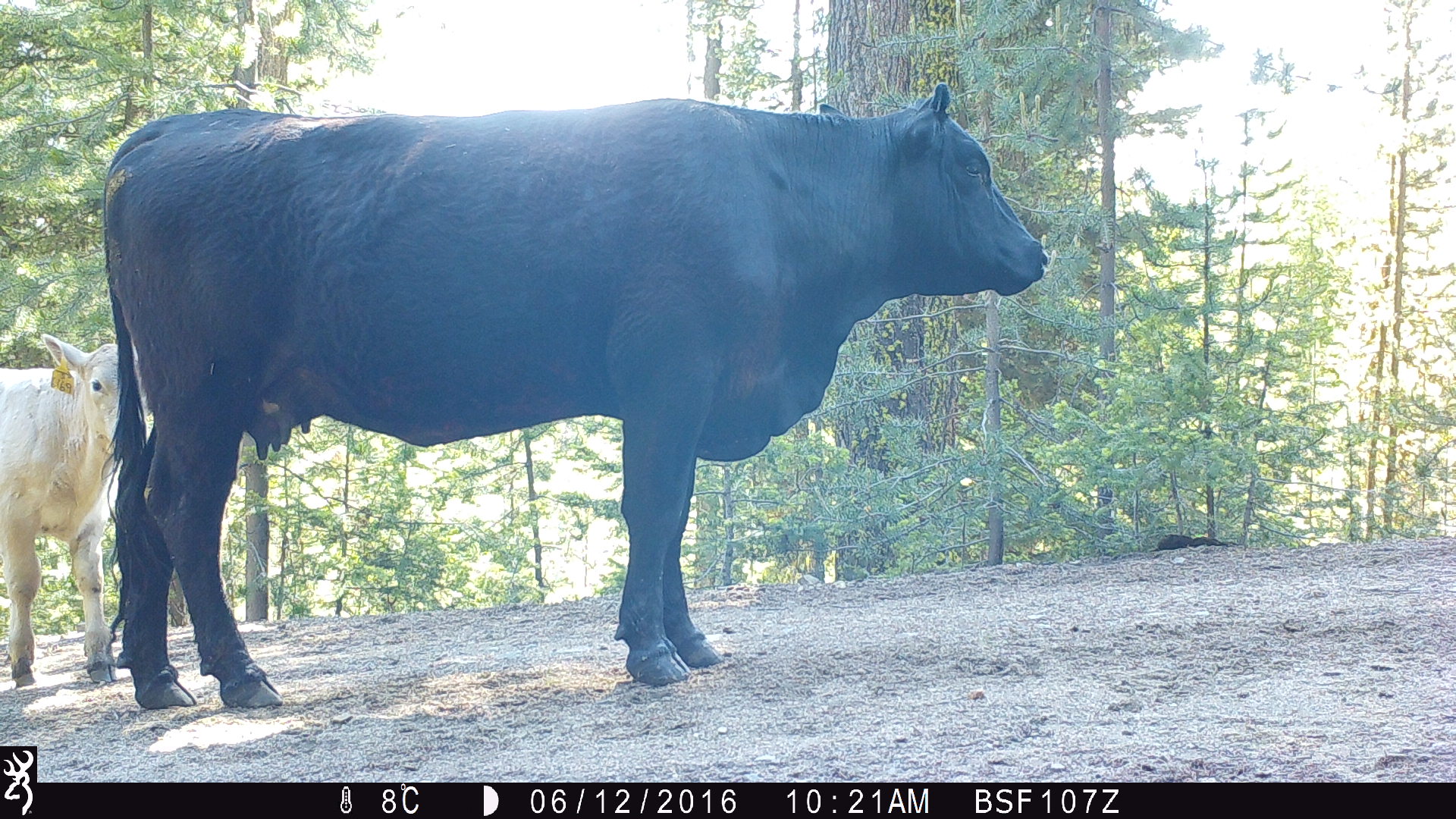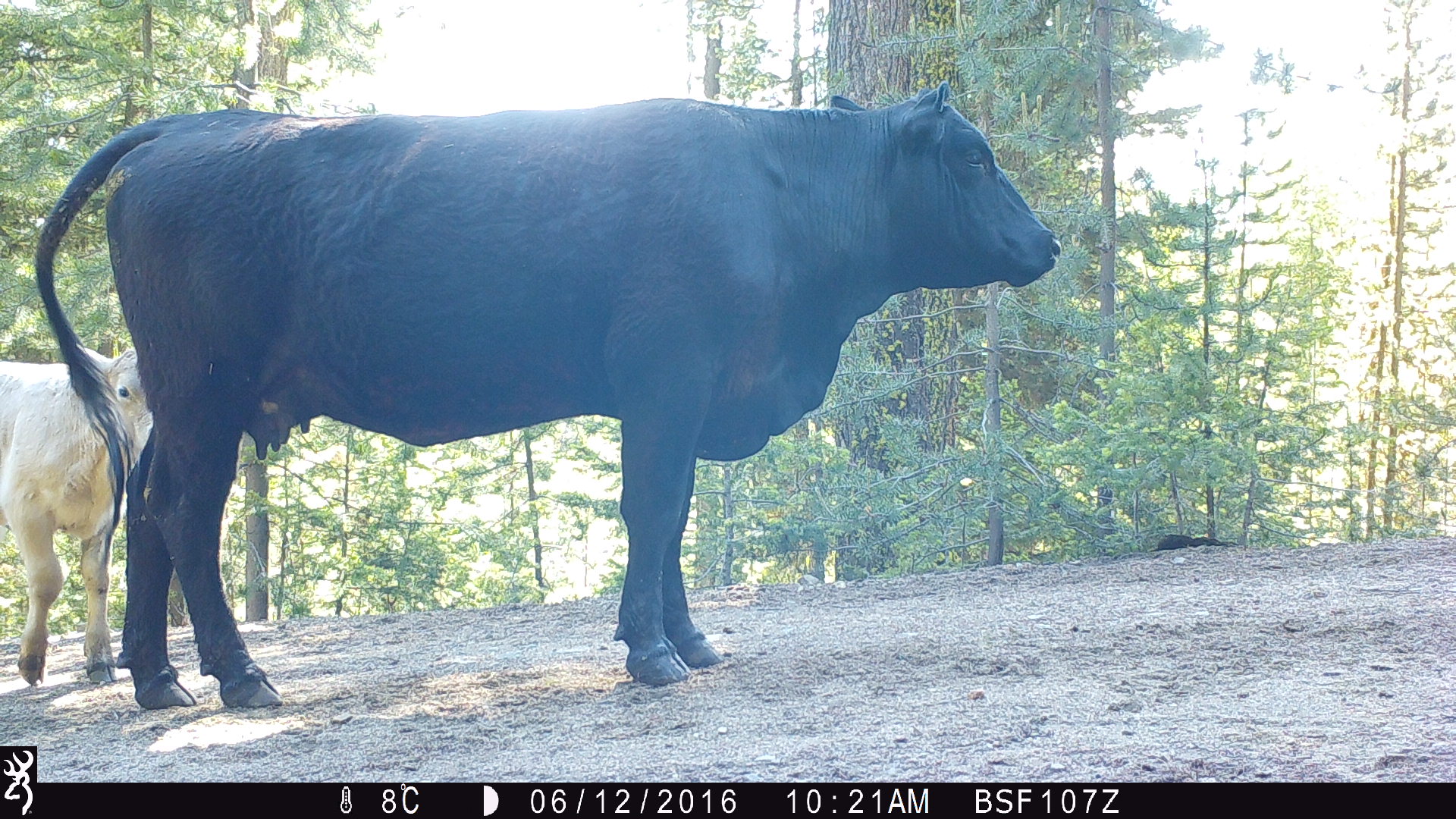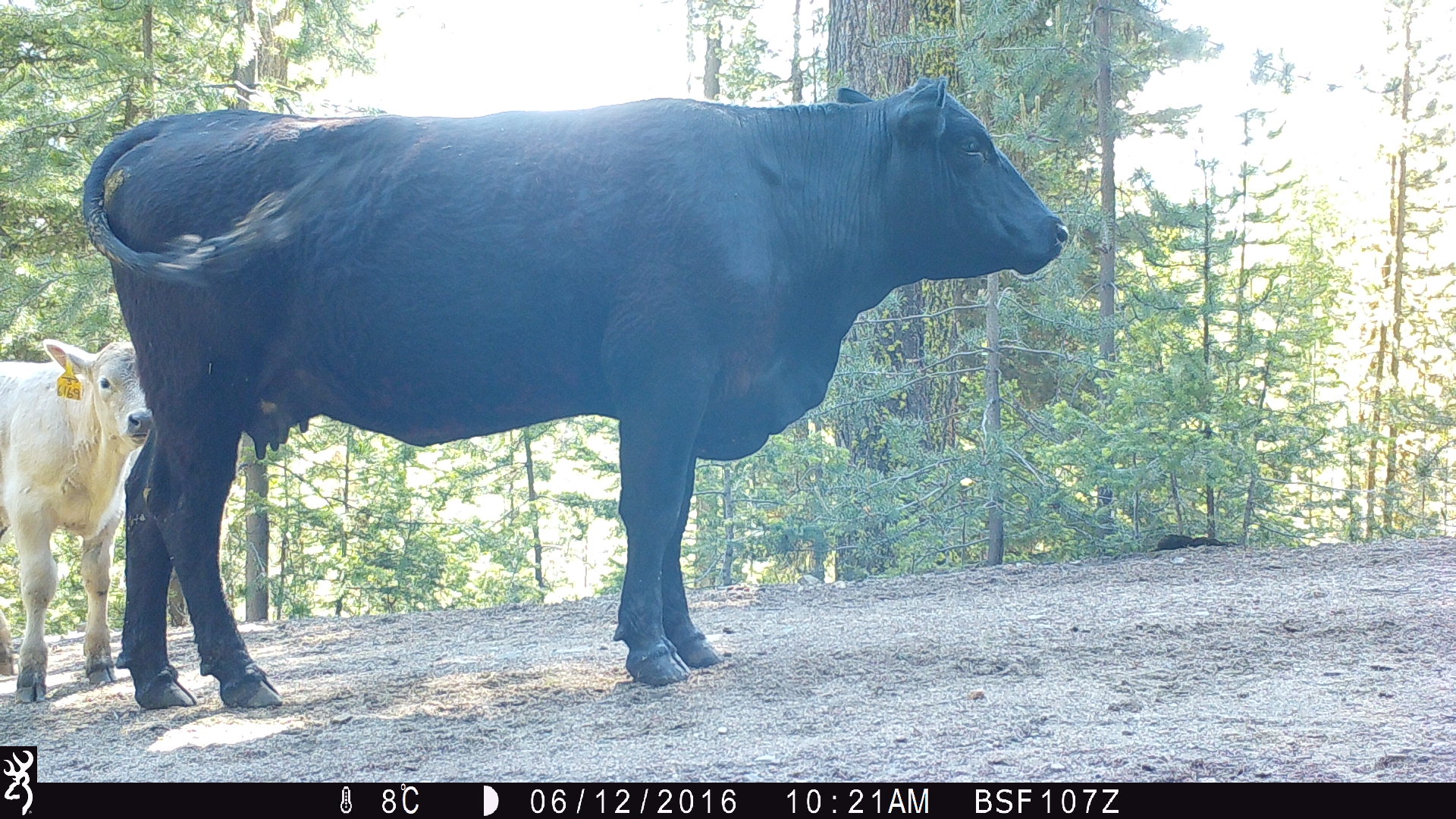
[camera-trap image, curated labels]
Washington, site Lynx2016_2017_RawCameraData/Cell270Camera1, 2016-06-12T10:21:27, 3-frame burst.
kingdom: Animalia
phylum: Chordata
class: Mammalia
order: Artiodactyla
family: Bovidae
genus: Bos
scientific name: Bos taurus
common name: domestic cattle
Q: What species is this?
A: Domestic cattle (Bos taurus).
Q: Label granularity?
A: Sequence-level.